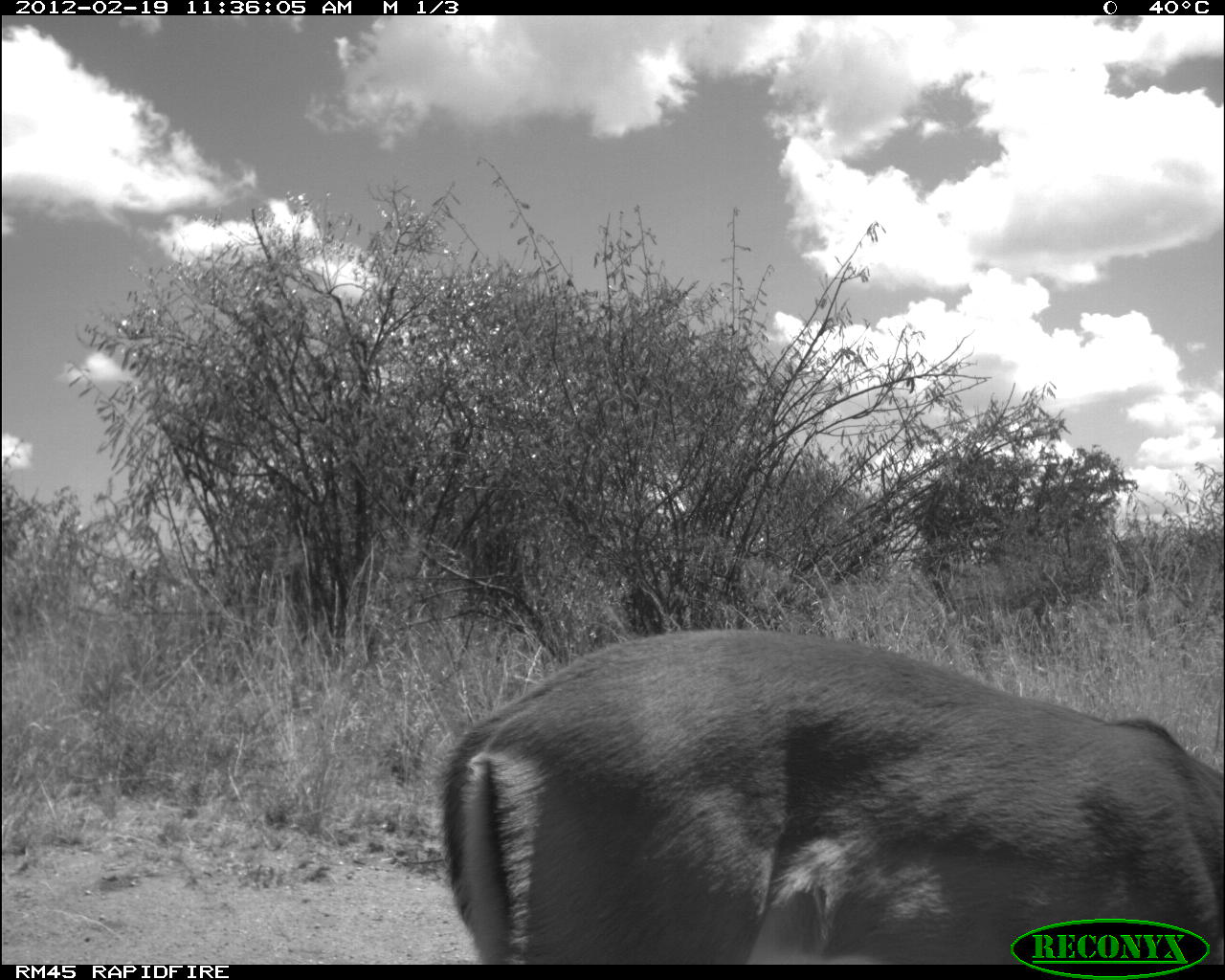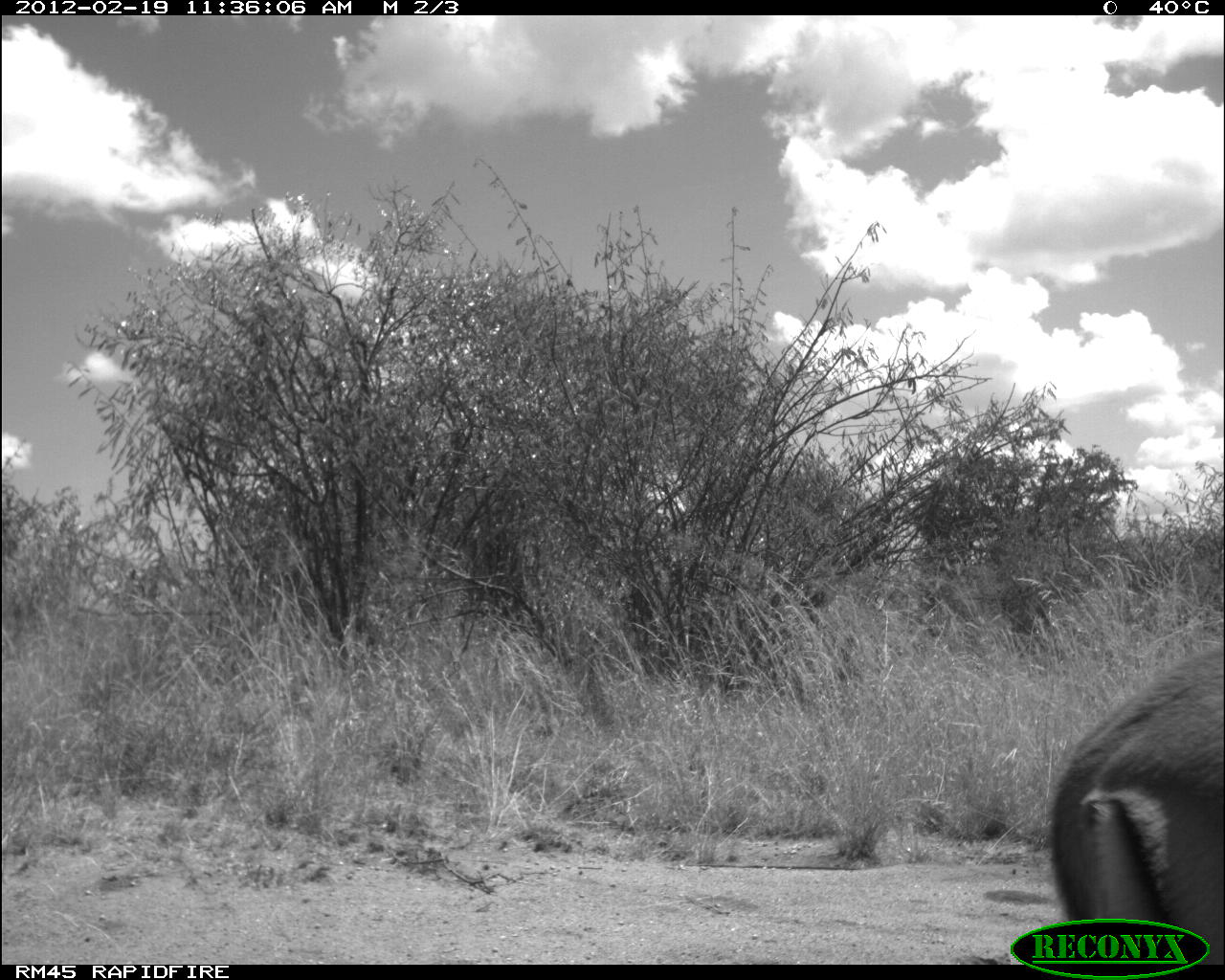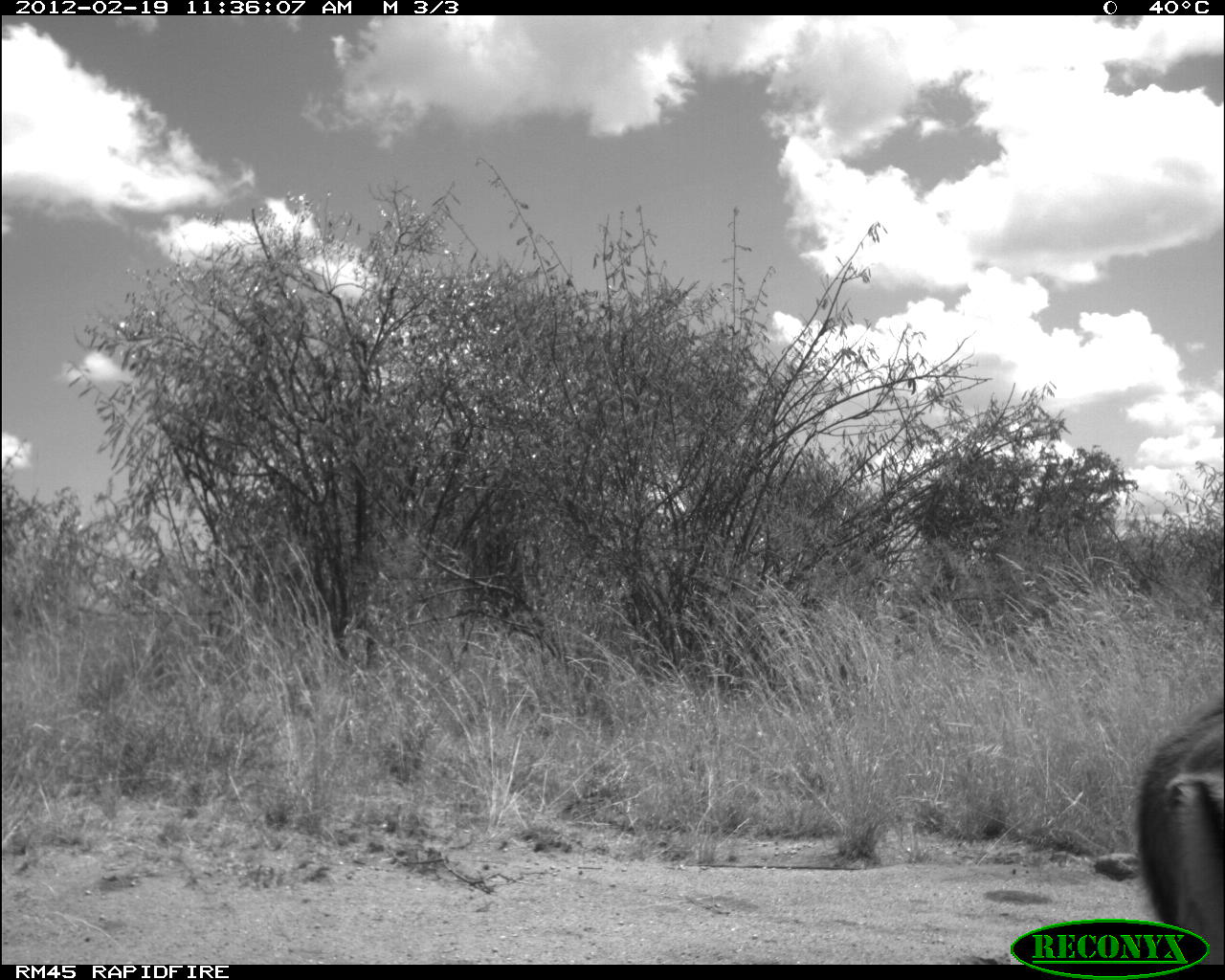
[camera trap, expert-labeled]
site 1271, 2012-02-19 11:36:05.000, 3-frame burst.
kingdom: Animalia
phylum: Chordata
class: Mammalia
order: Artiodactyla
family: Bovidae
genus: Aepyceros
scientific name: Aepyceros melampus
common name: impala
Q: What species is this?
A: Aepyceros melampus (impala).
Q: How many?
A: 1.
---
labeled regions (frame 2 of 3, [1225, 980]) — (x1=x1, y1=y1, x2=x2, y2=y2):
aepyceros melampus: (x1=1042, y1=635, x2=1225, y2=963)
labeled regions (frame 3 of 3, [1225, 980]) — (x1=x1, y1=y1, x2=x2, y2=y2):
aepyceros melampus: (x1=1120, y1=685, x2=1225, y2=963)